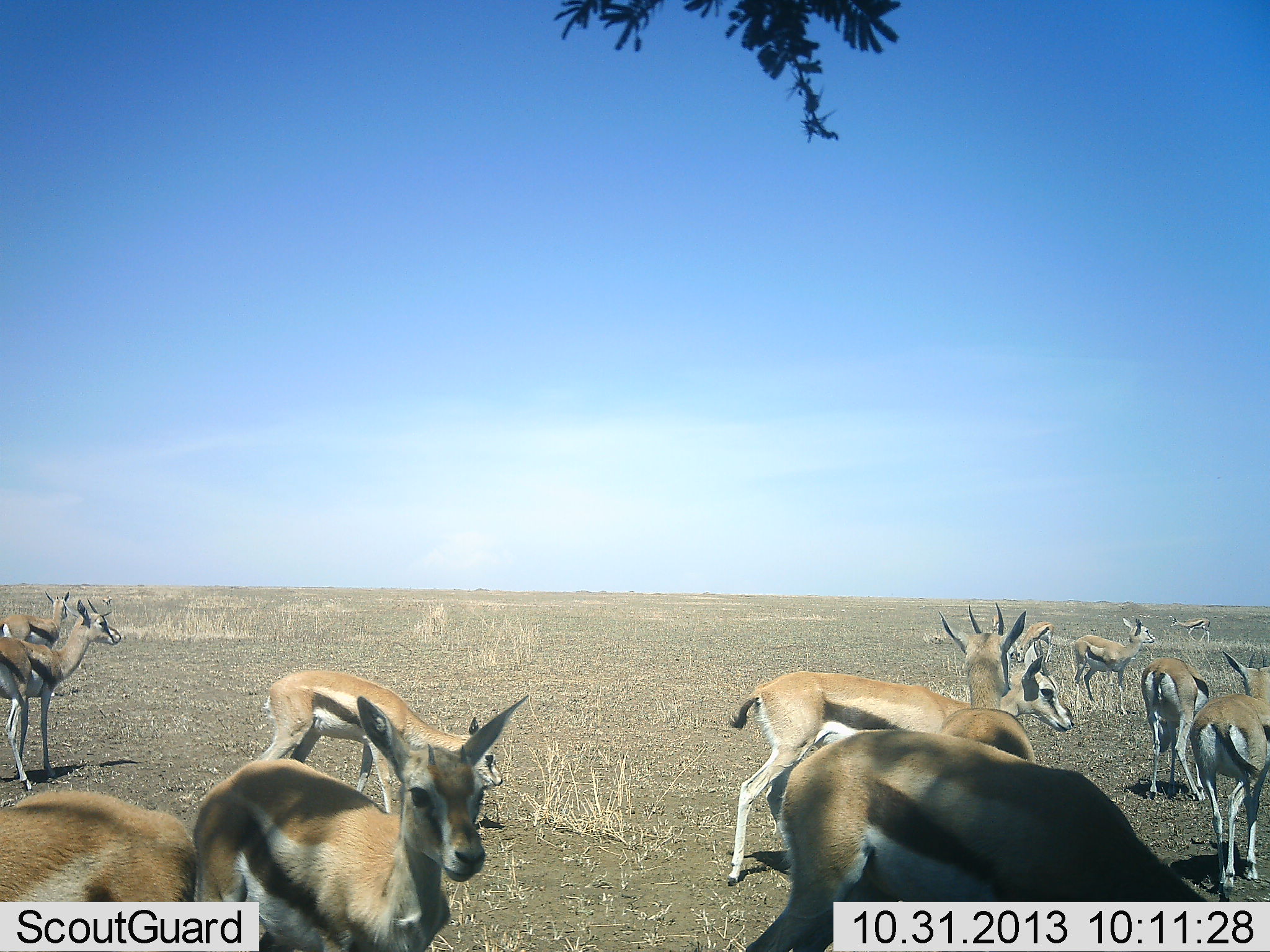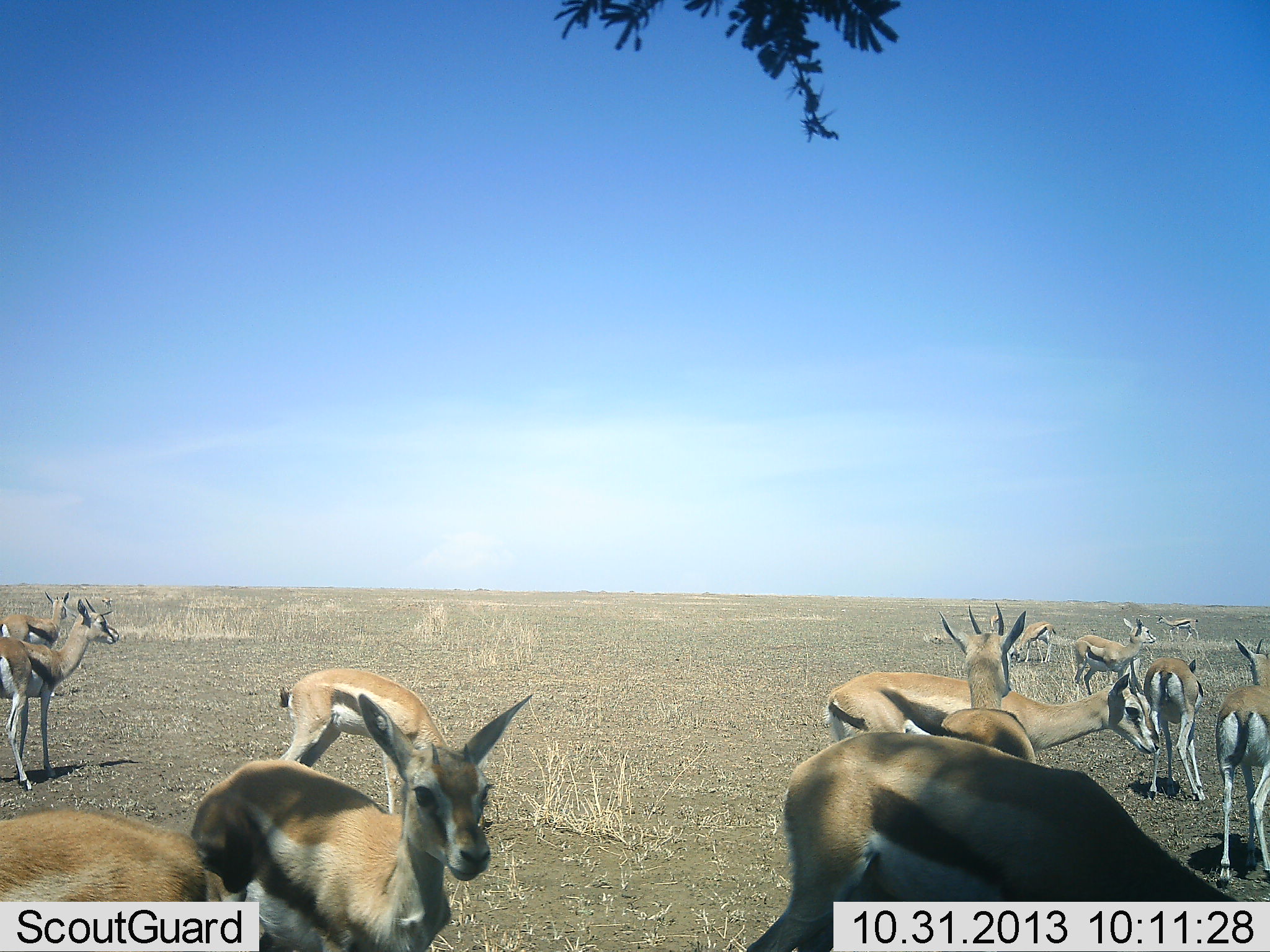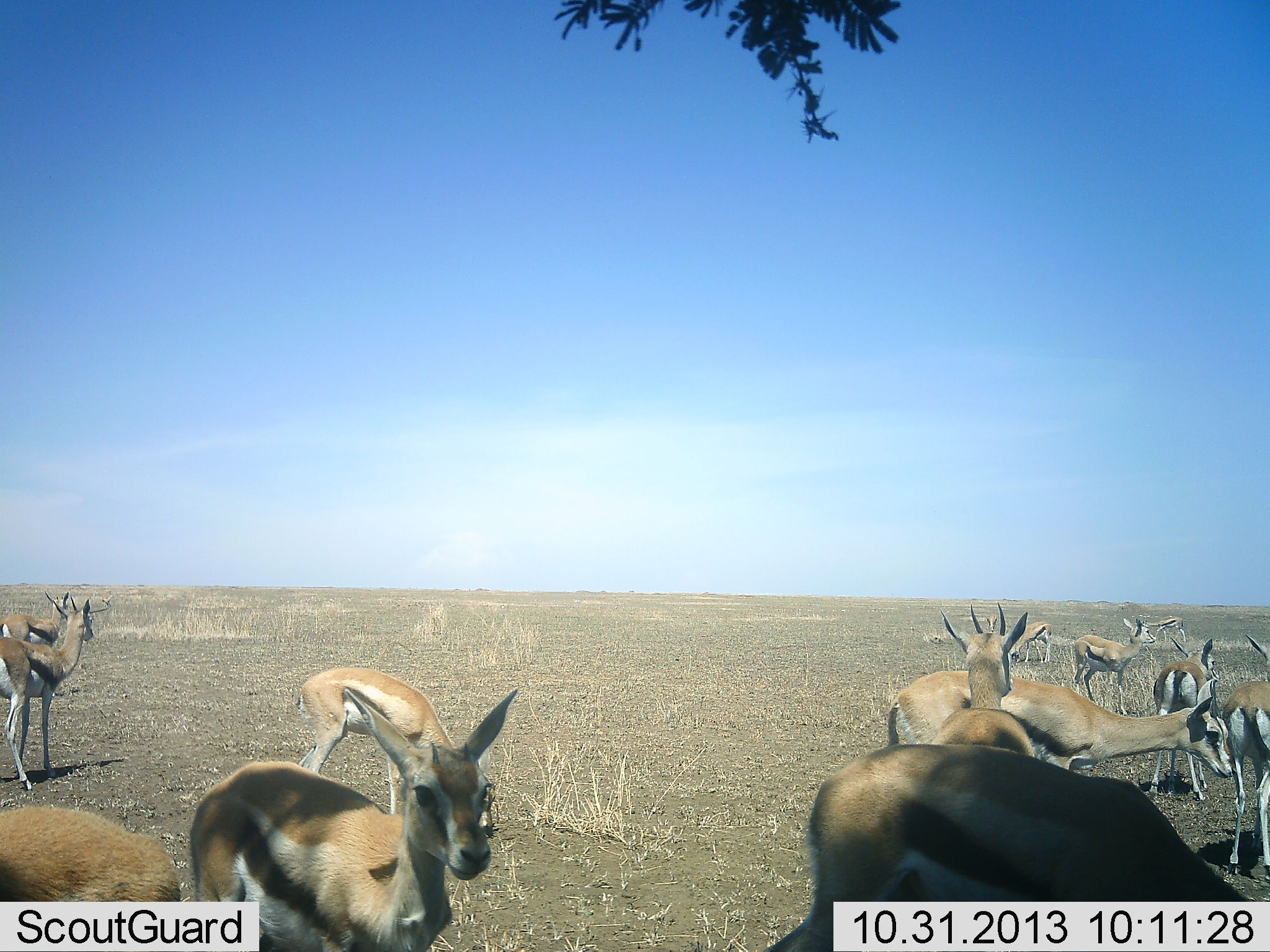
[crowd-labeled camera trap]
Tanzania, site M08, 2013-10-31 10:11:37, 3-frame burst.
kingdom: Animalia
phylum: Chordata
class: Mammalia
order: Artiodactyla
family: Bovidae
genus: Eudorcas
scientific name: Eudorcas thomsonii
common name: thomson's gazelle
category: gazellethomsons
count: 11-50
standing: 94%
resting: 6%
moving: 76%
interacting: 6%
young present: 6%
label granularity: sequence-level